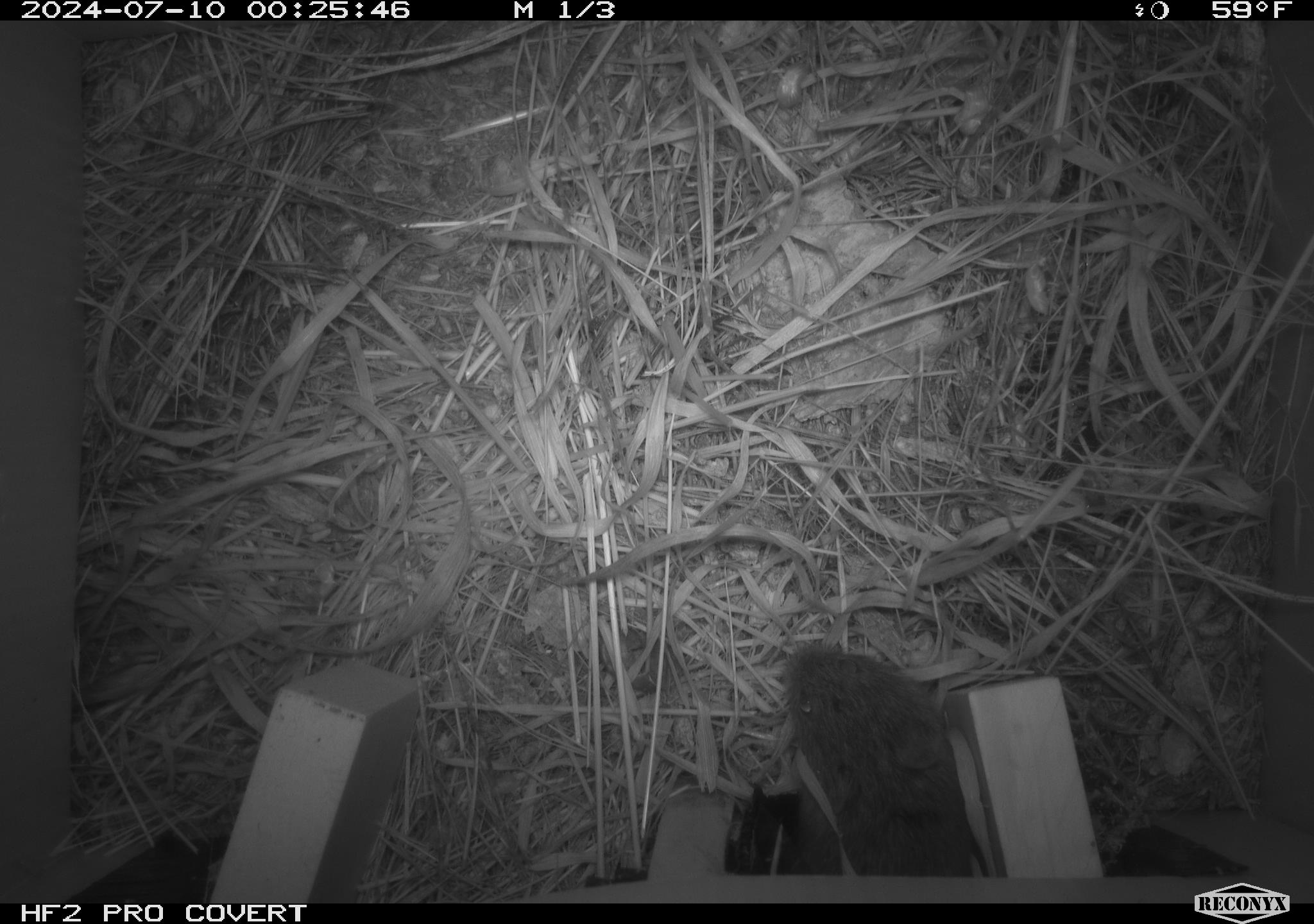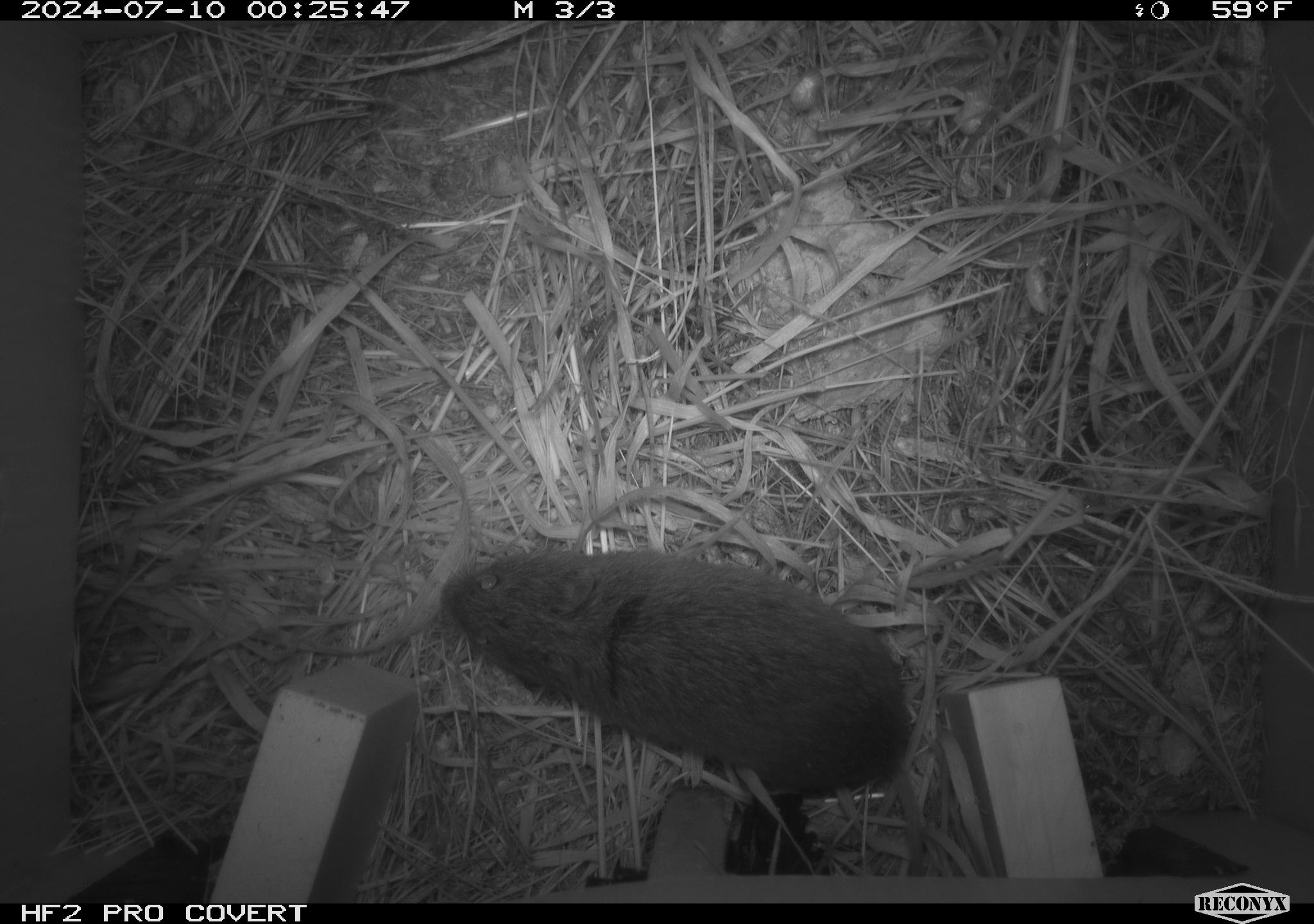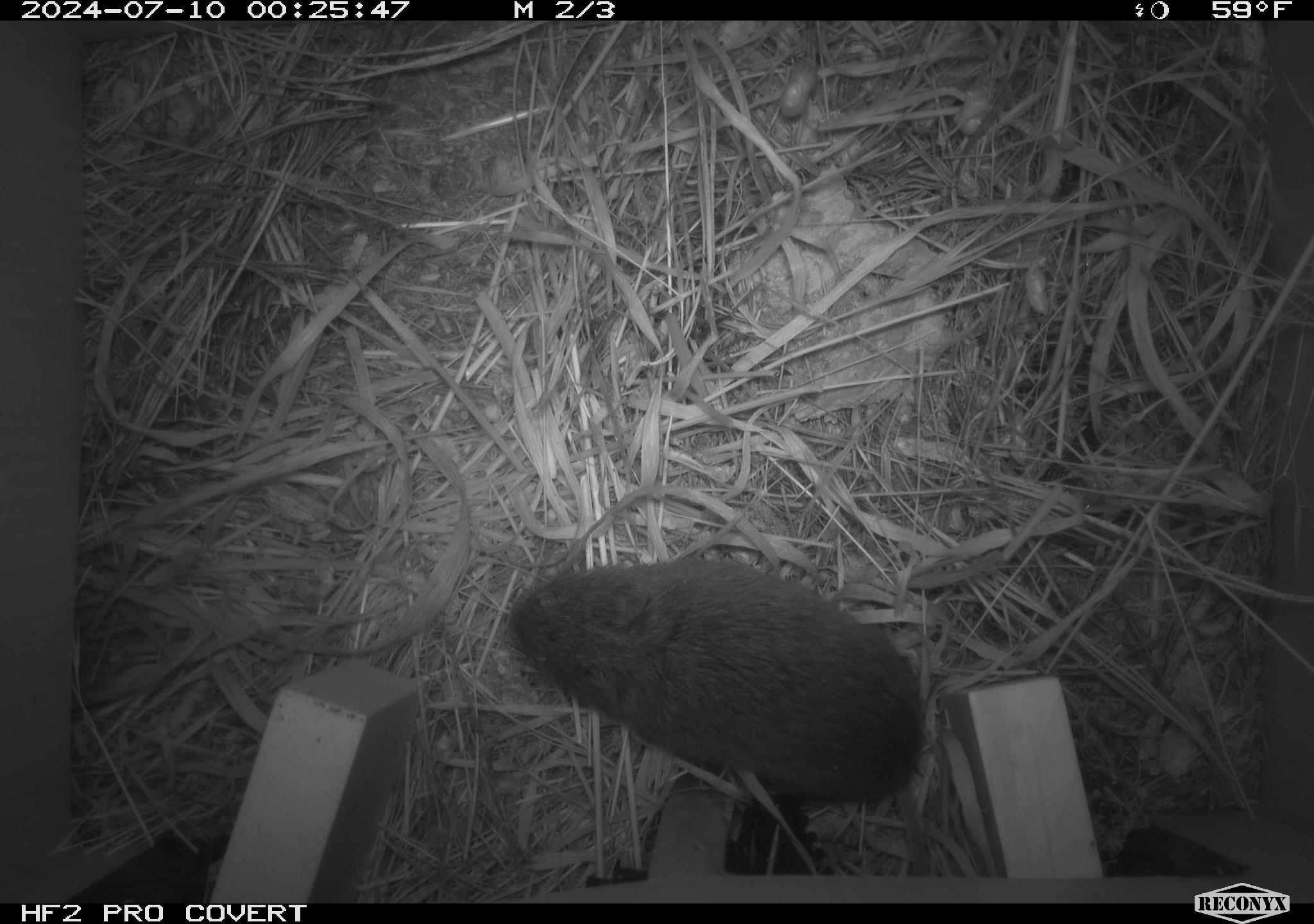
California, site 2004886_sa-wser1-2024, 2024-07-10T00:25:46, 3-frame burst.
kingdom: Animalia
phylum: Chordata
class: Mammalia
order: Rodentia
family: Cricetidae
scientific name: Arvicolinae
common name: voles, lemmings, and muskrats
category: arvicolinae subfamily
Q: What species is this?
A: Arvicolinae subfamily (voles, lemmings, and muskrats) (Arvicolinae).